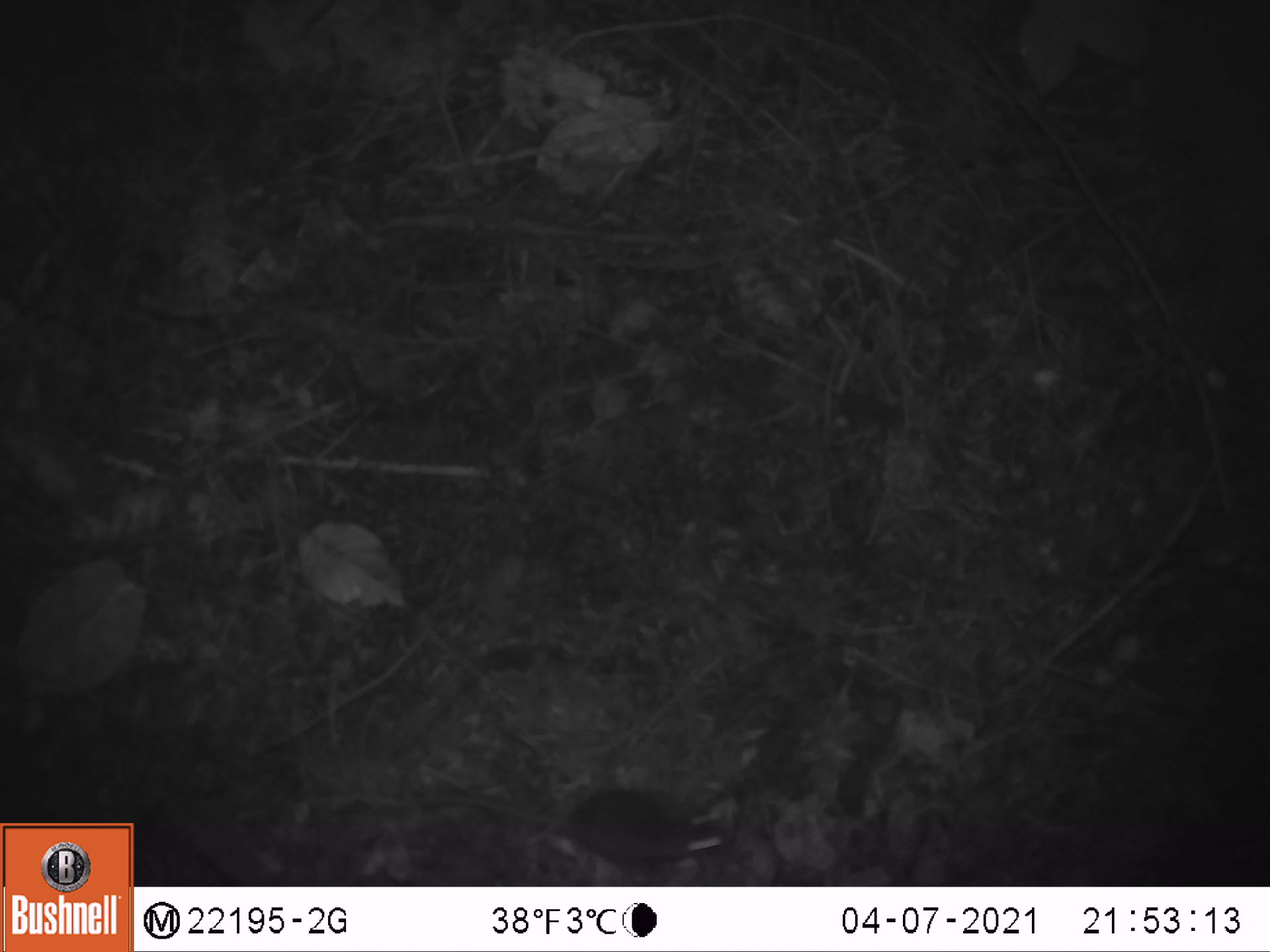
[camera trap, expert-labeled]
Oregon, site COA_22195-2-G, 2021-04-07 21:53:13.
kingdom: Animalia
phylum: Chordata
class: Mammalia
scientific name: Mammalia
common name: small mammal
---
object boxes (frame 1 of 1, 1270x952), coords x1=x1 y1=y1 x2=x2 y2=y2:
small mammal: x1=393 y1=714 x2=753 y2=878